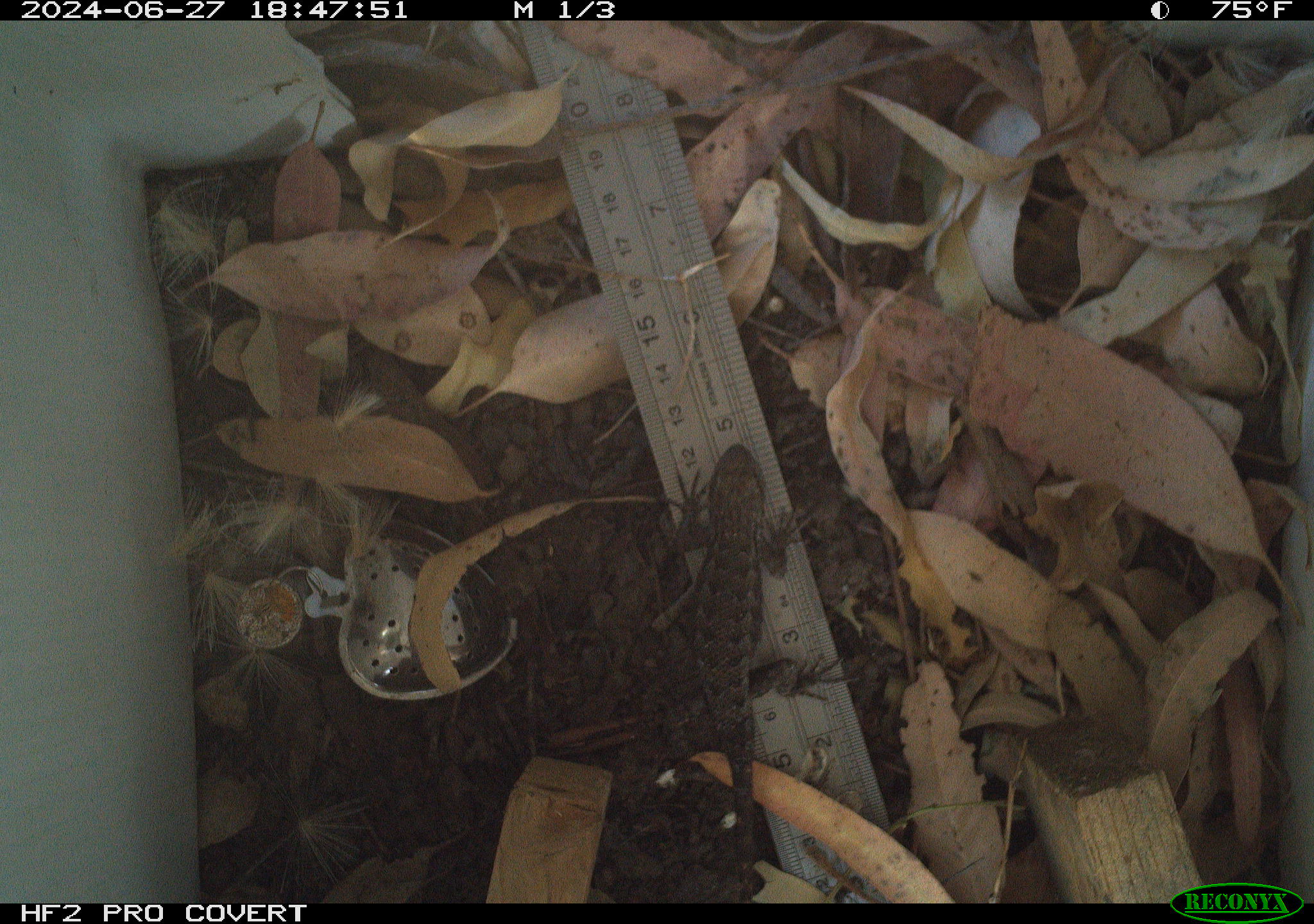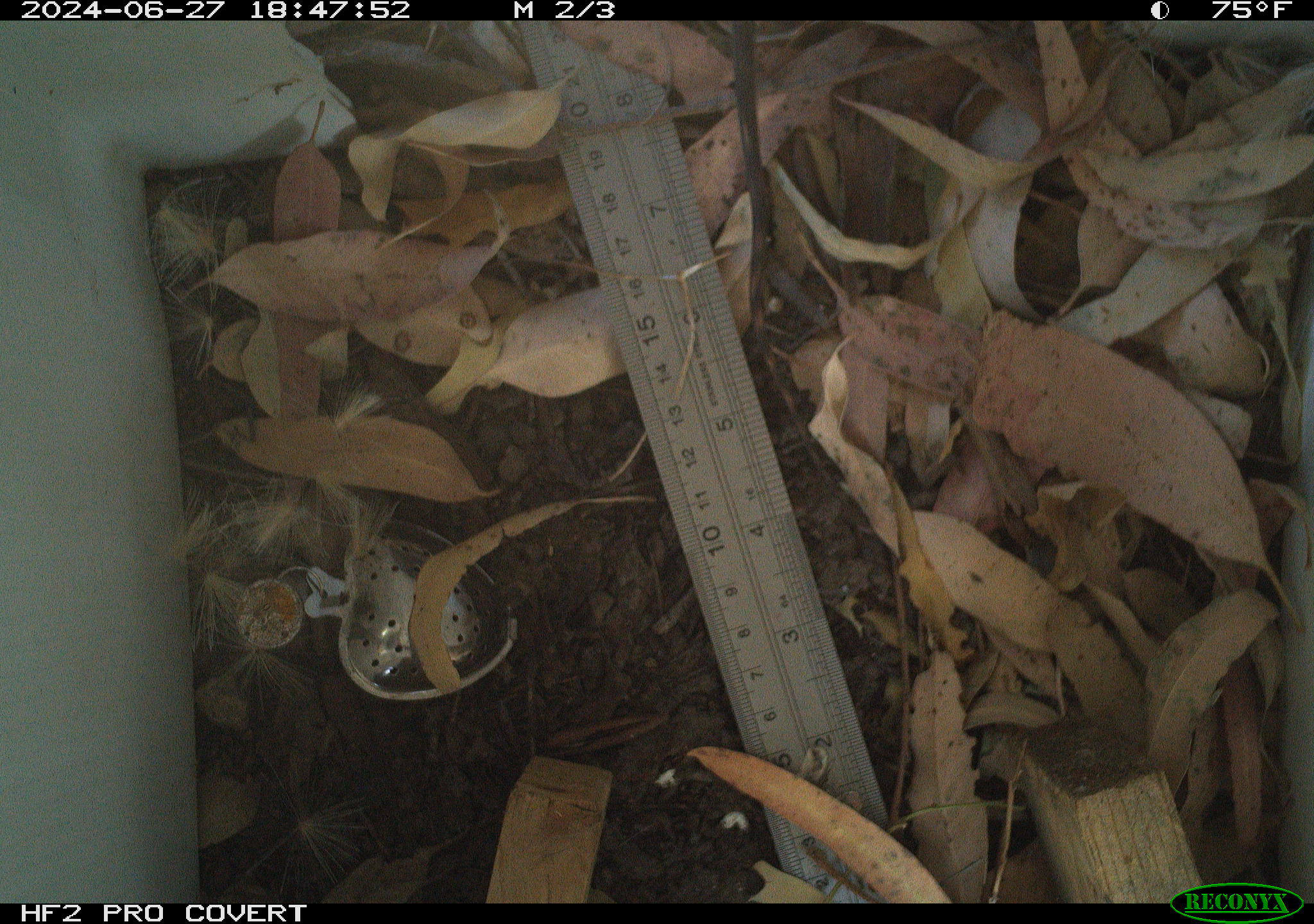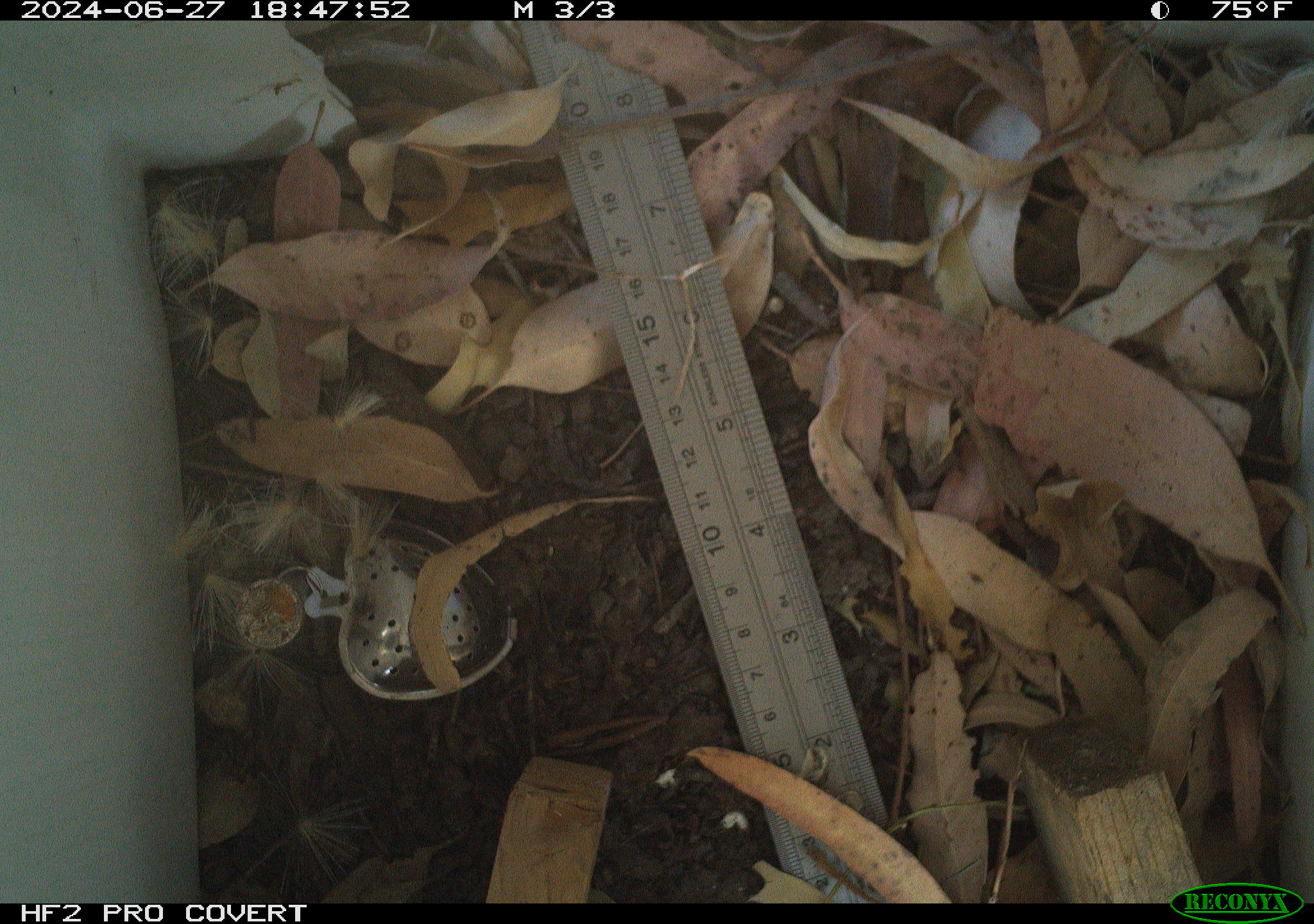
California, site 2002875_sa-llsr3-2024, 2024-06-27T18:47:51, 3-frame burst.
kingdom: Animalia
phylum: Chordata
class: Reptilia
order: Squamata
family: Phrynosomatidae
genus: Sceloporus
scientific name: Sceloporus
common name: spiny lizards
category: sceloporus species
Sceloporus species (spiny lizards) (Sceloporus).